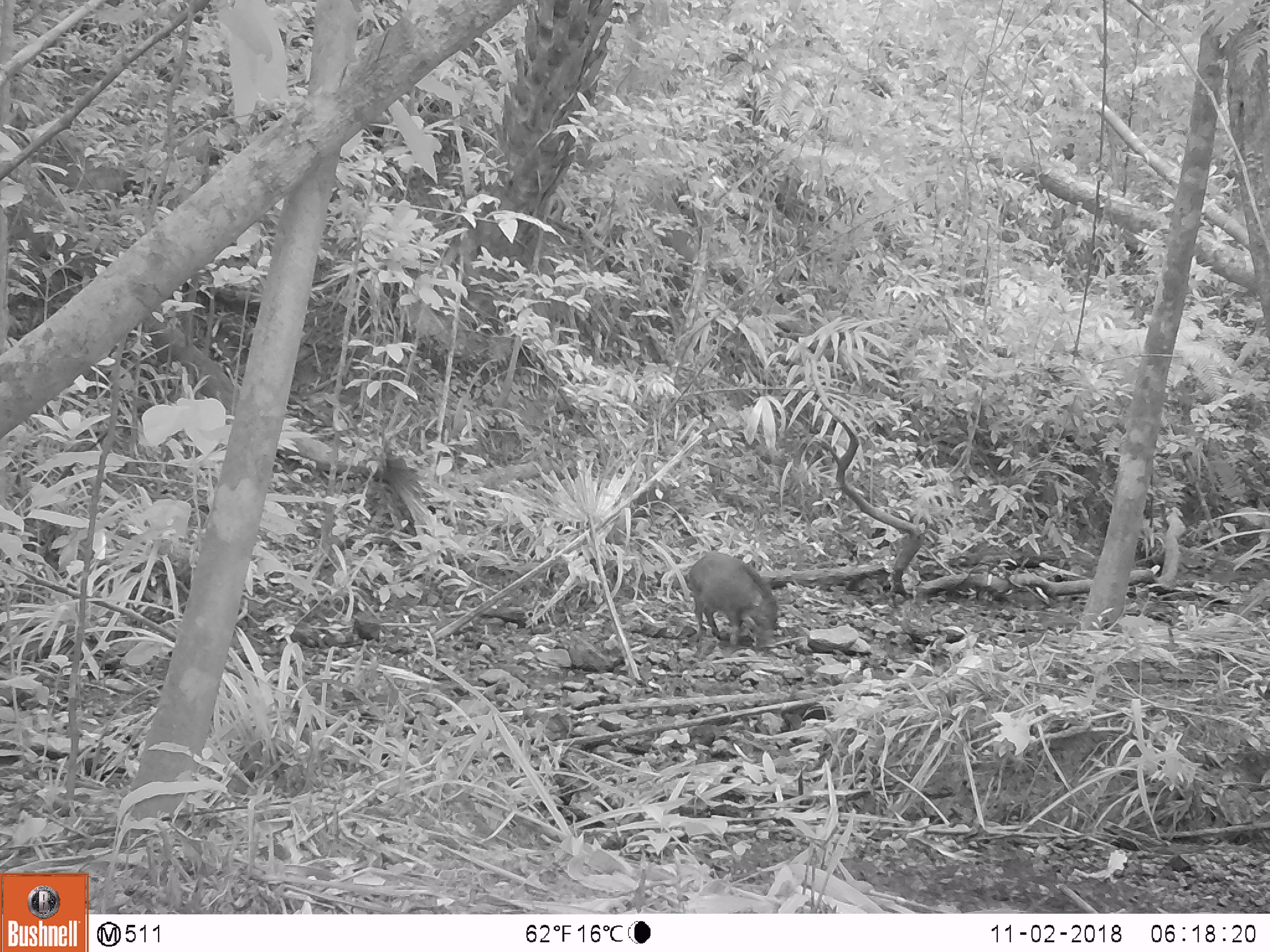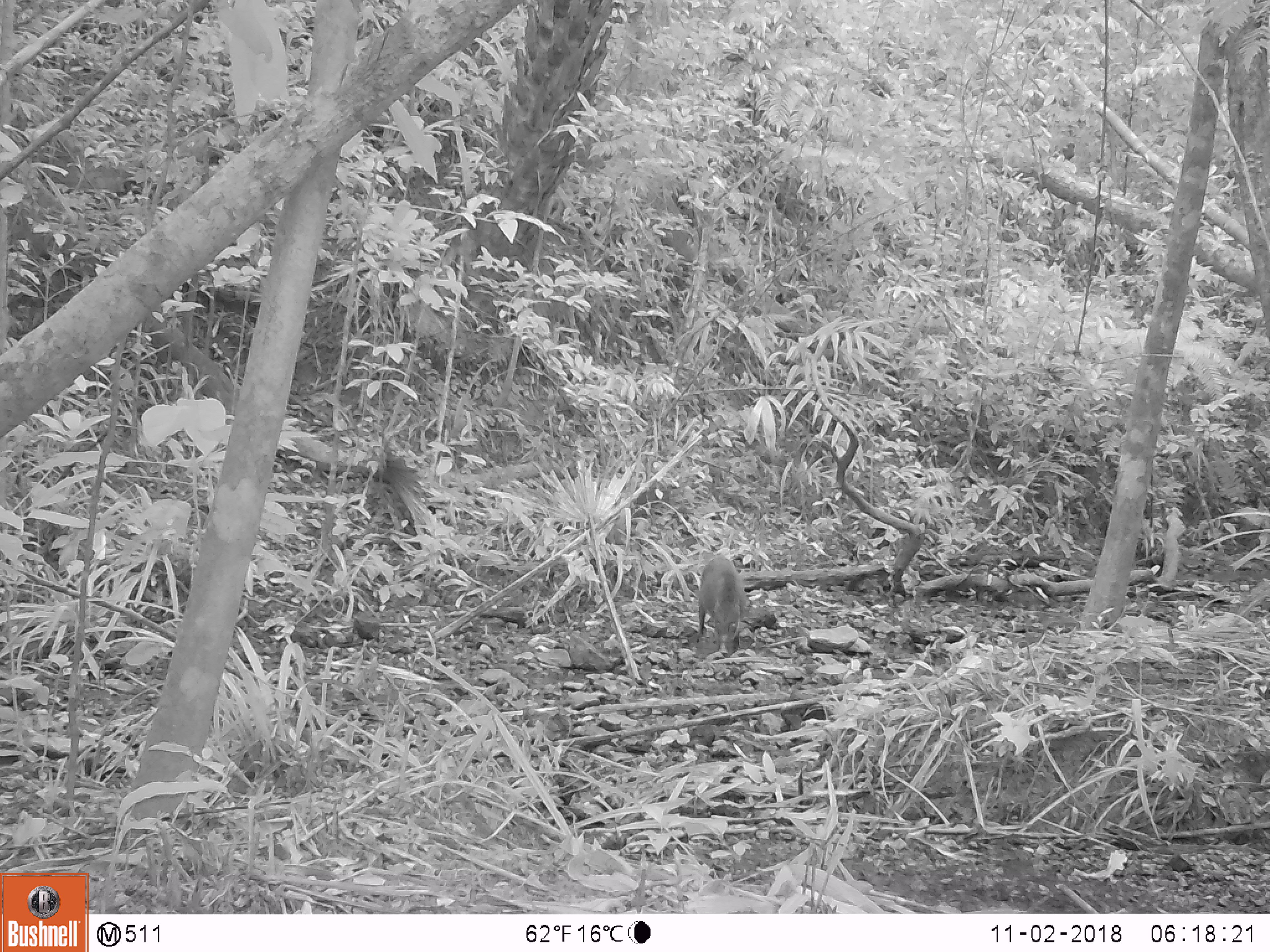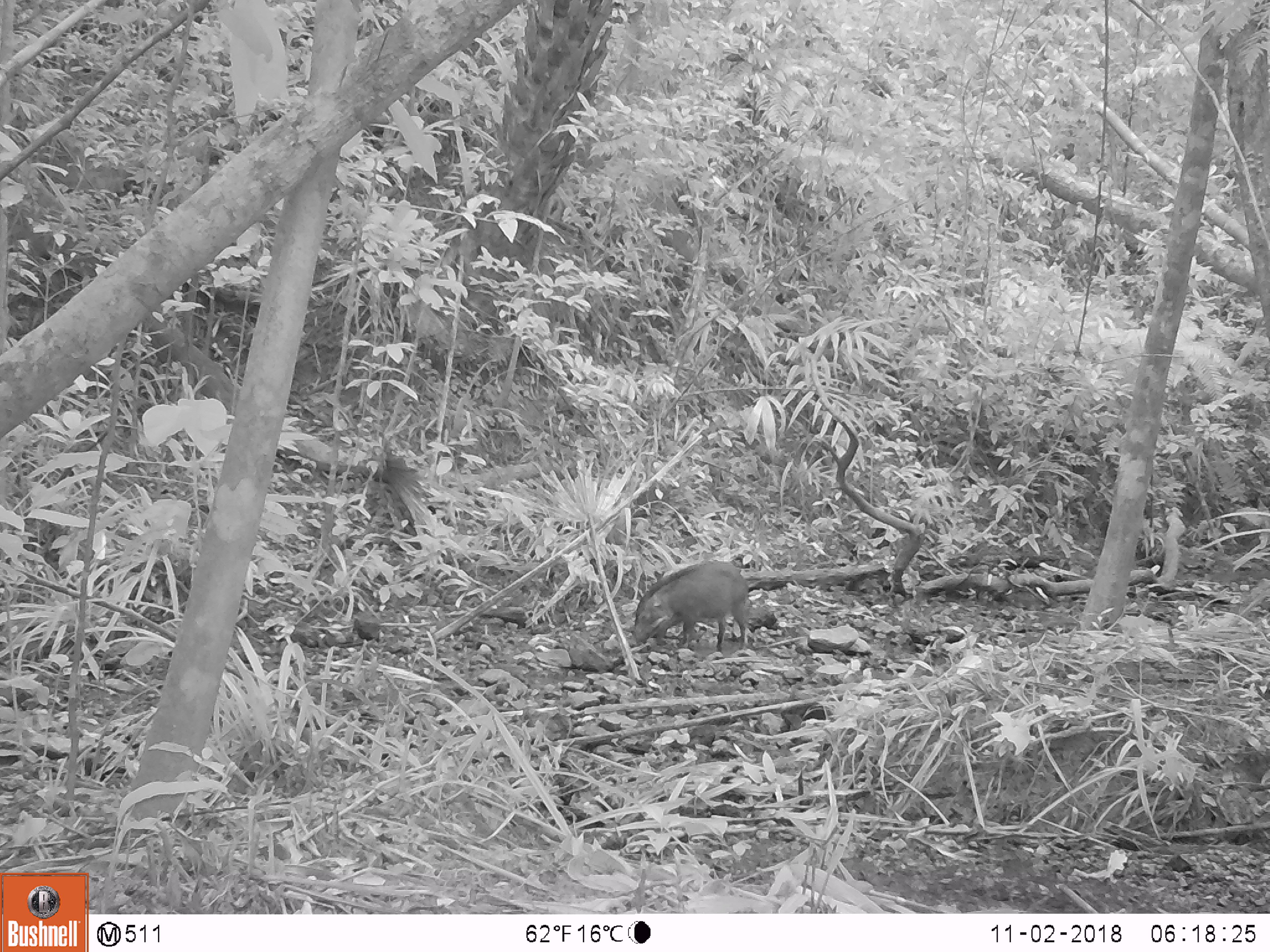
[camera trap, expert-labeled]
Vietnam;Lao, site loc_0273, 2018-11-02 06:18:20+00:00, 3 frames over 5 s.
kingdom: Animalia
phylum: Chordata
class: Mammalia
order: Artiodactyla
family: Suidae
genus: Sus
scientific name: Sus scrofa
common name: eurasian wild pig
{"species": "eurasian wild pig (Sus scrofa)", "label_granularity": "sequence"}